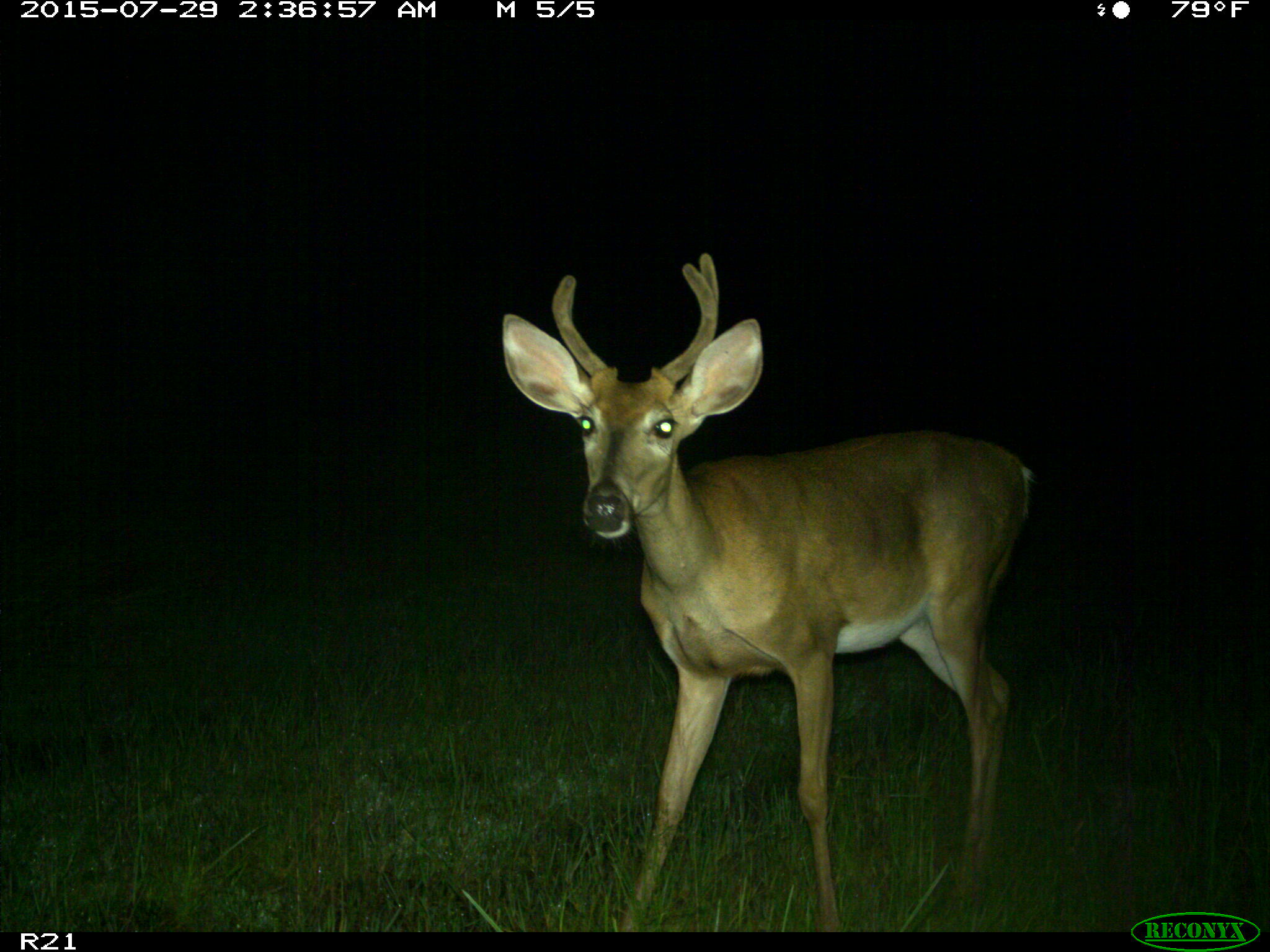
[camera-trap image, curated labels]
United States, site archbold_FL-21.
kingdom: Animalia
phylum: Chordata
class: Mammalia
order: Artiodactyla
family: Cervidae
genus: Odocoileus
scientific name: Odocoileus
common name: deer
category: unidentified deer